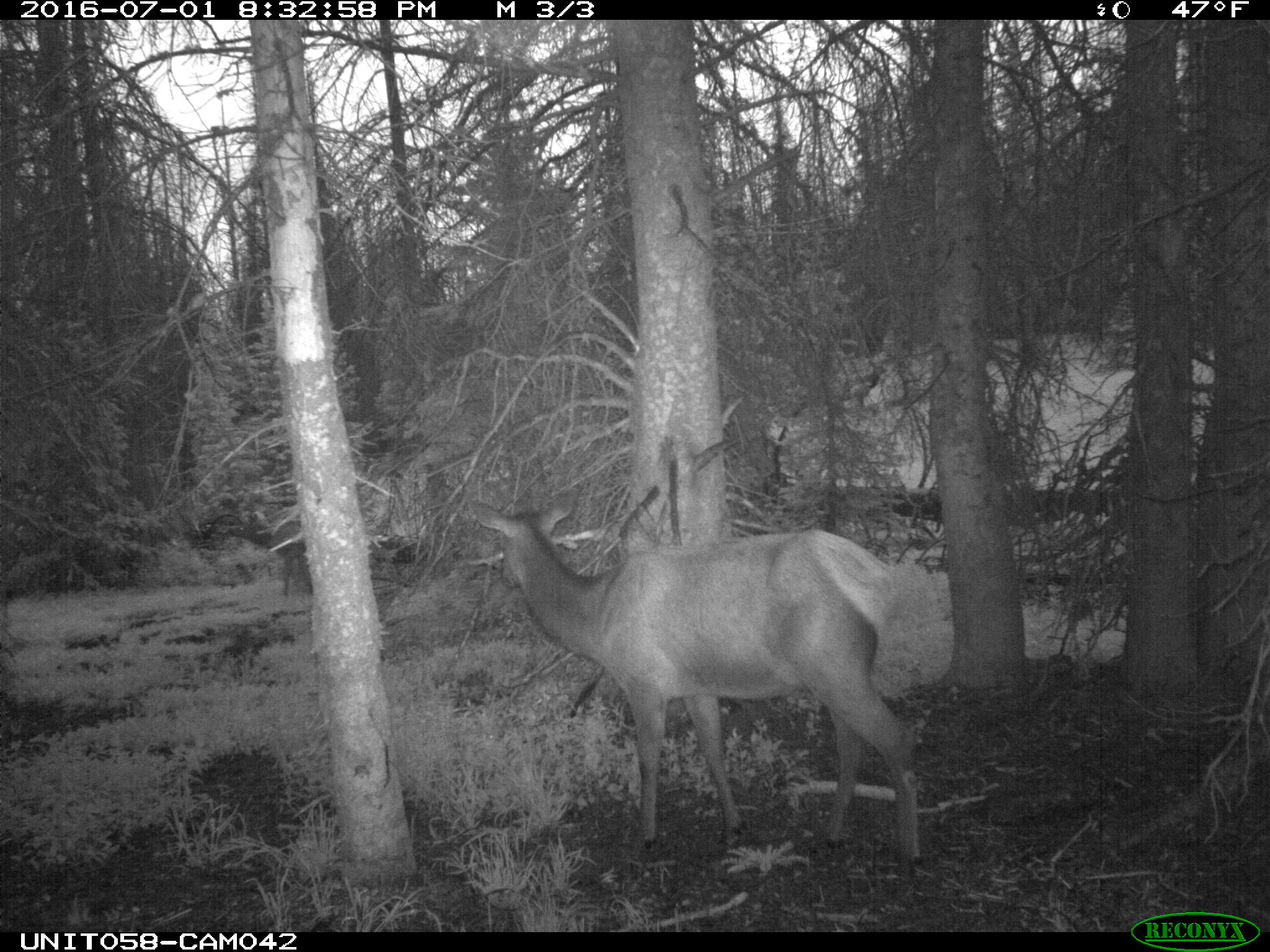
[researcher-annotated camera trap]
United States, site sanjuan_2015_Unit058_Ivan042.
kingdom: Animalia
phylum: Chordata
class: Mammalia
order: Artiodactyla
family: Cervidae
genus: Cervus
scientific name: Cervus elaphus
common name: red deer